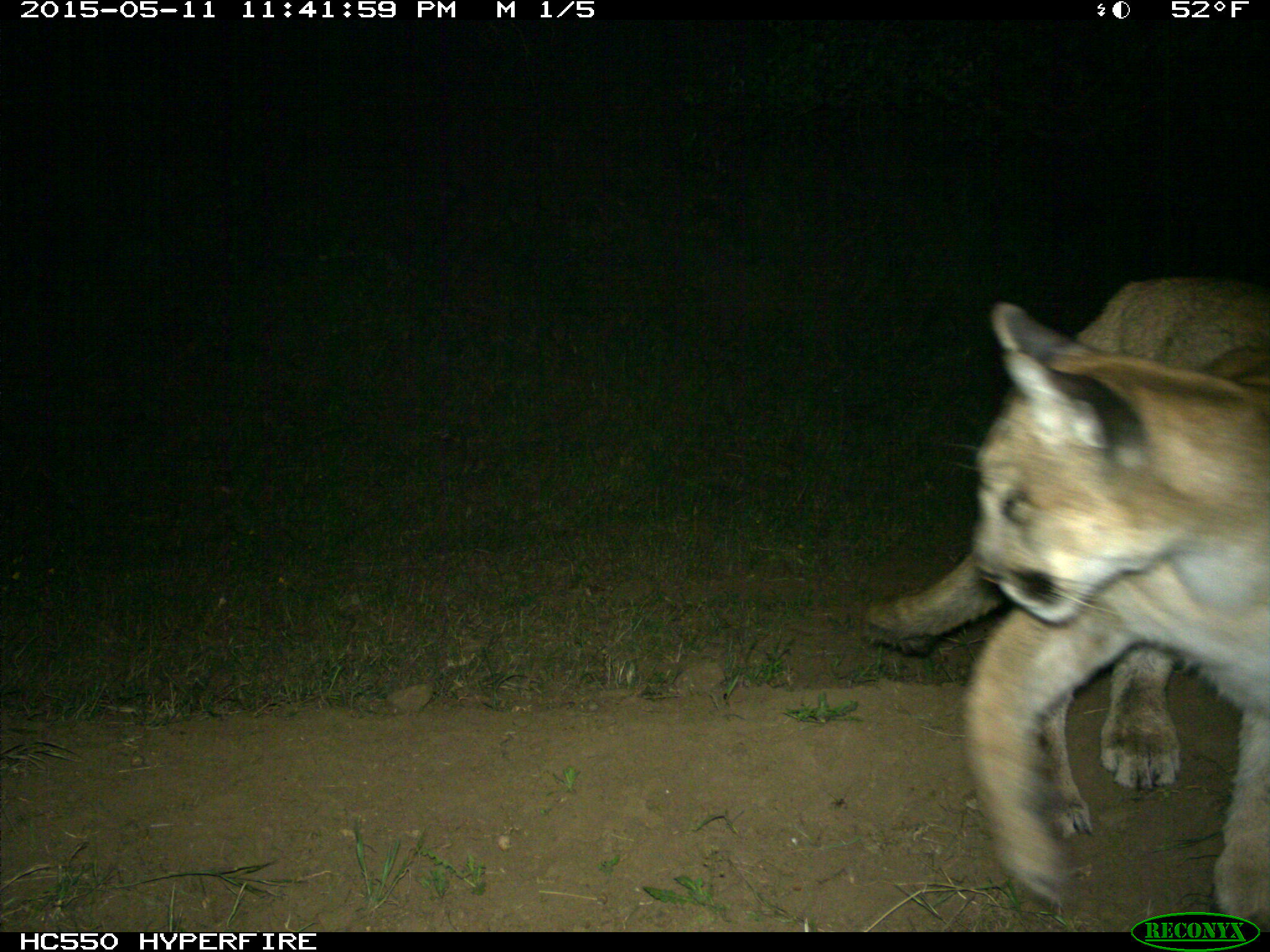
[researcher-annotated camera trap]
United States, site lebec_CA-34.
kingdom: Animalia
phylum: Chordata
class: Mammalia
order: Carnivora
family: Felidae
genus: Puma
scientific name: Puma concolor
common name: mountain lion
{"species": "Puma concolor (mountain lion)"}